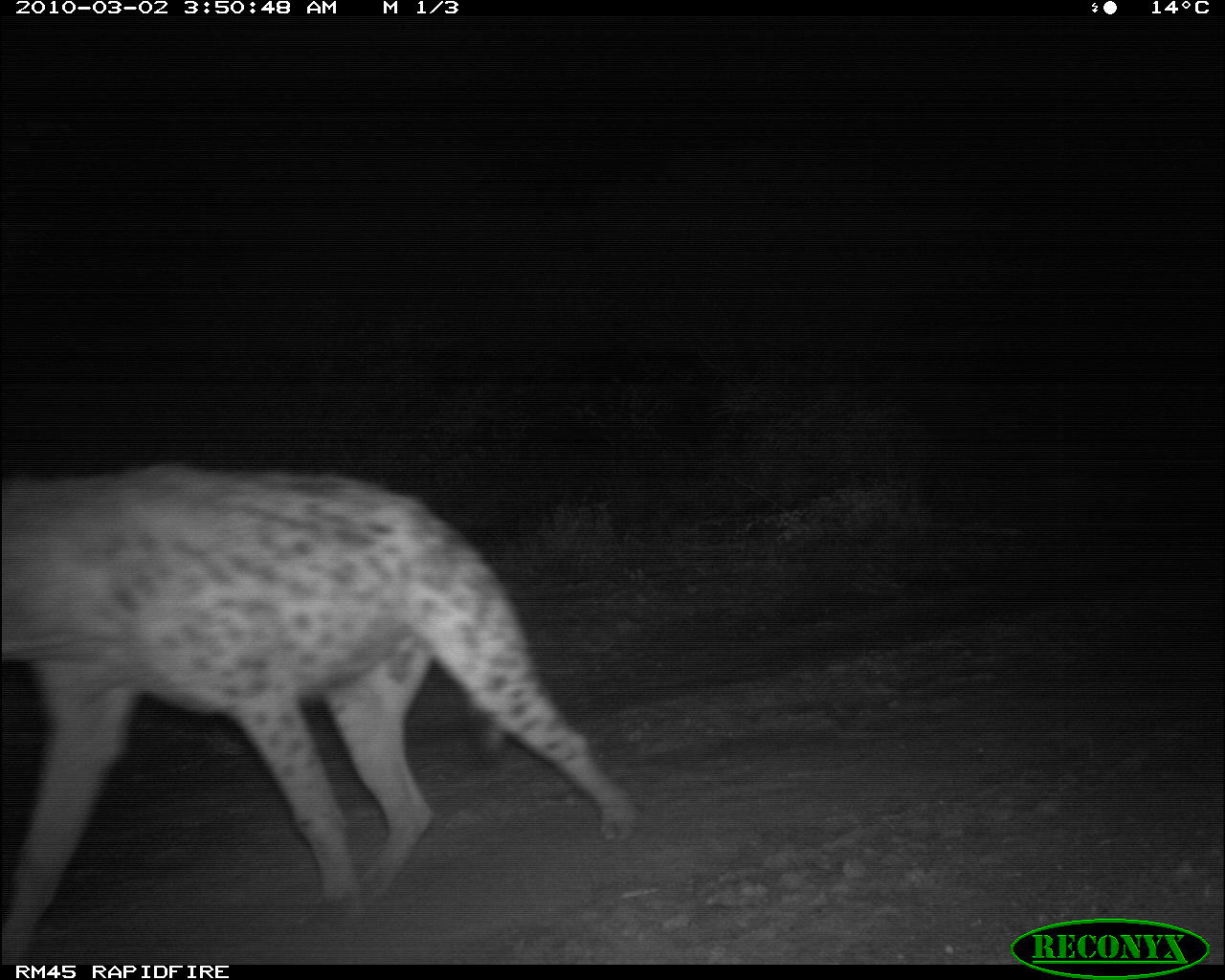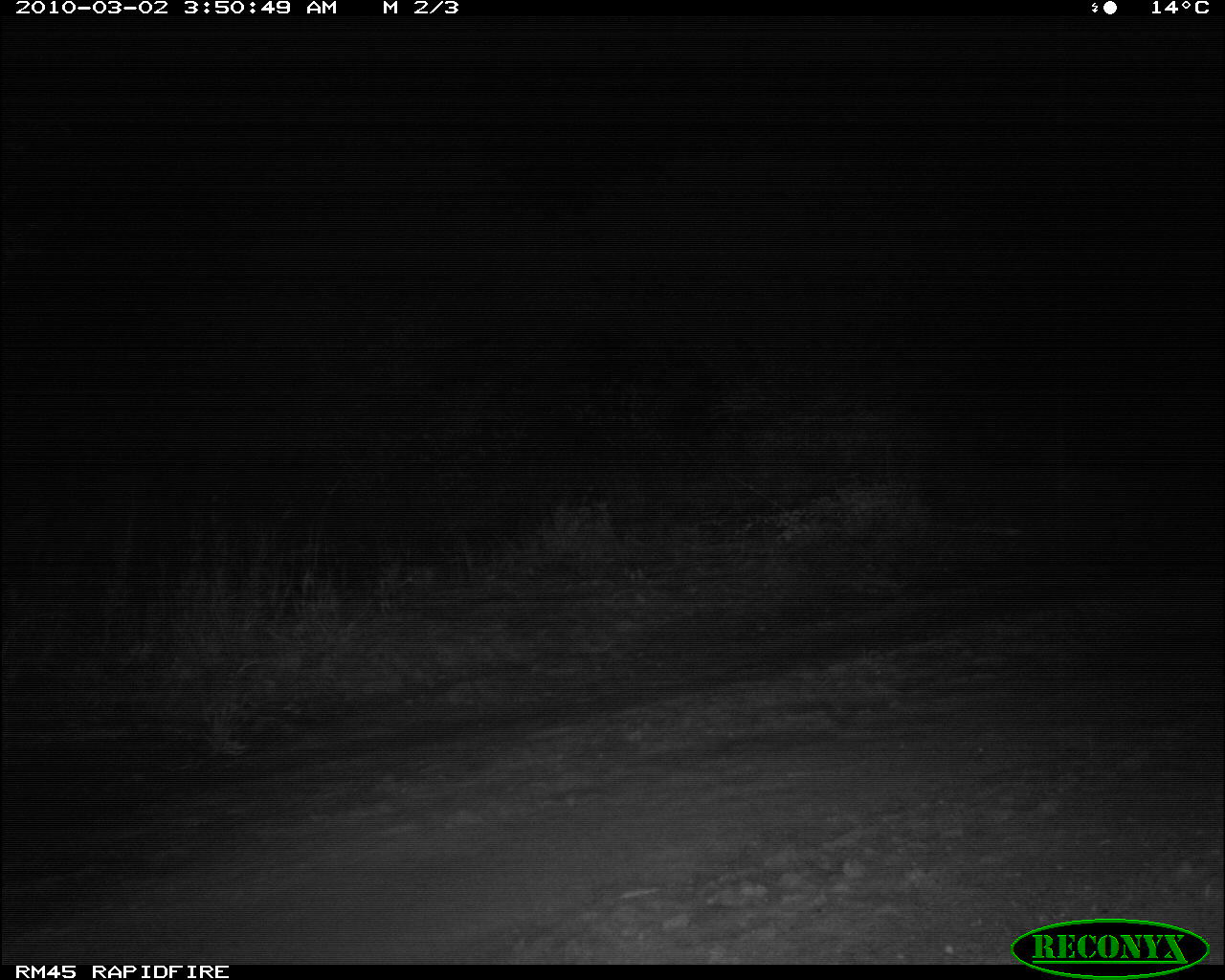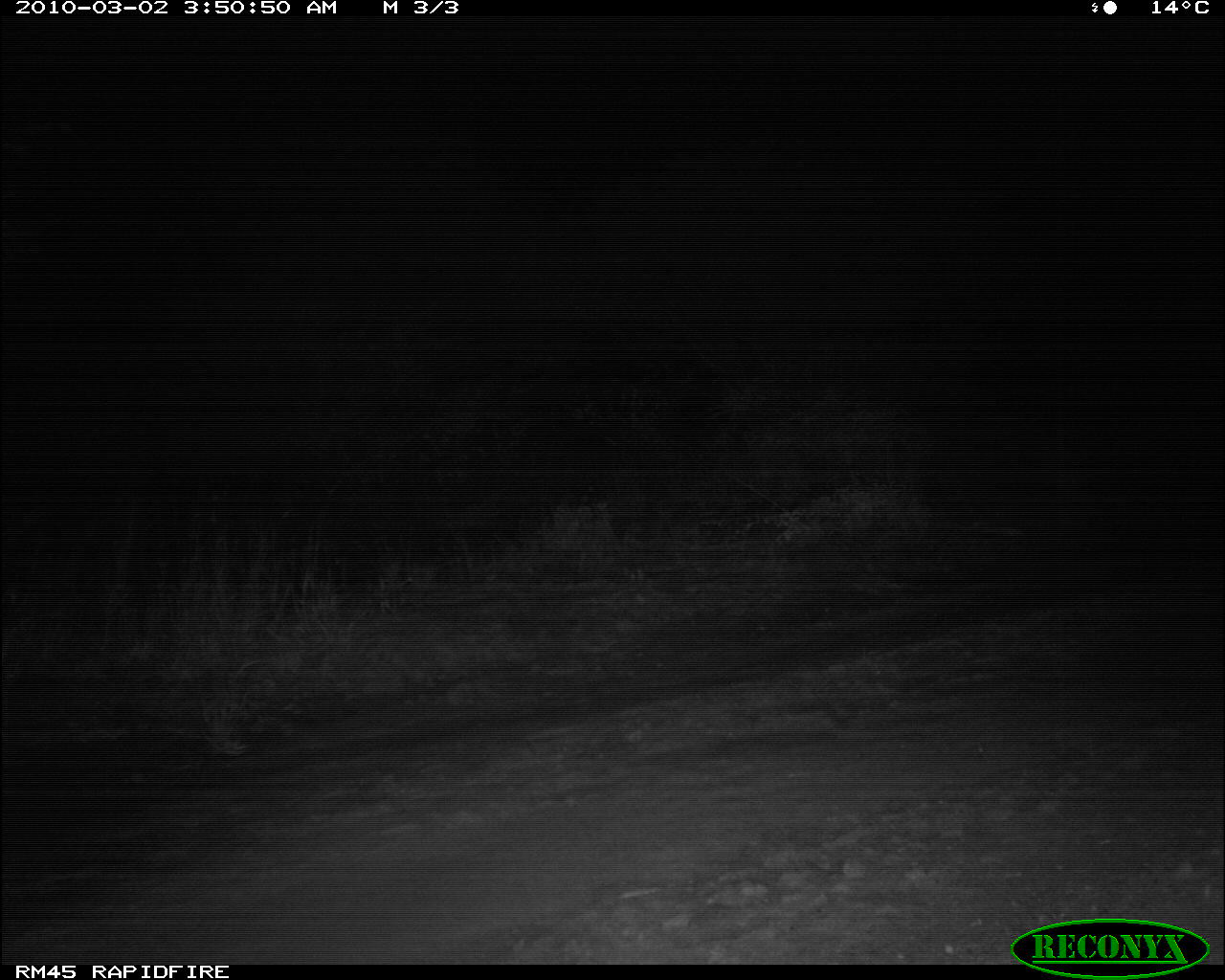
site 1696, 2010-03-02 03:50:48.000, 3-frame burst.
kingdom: Animalia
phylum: Chordata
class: Mammalia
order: Carnivora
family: Hyaenidae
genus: Crocuta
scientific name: Crocuta crocuta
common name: spotted hyena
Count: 1.